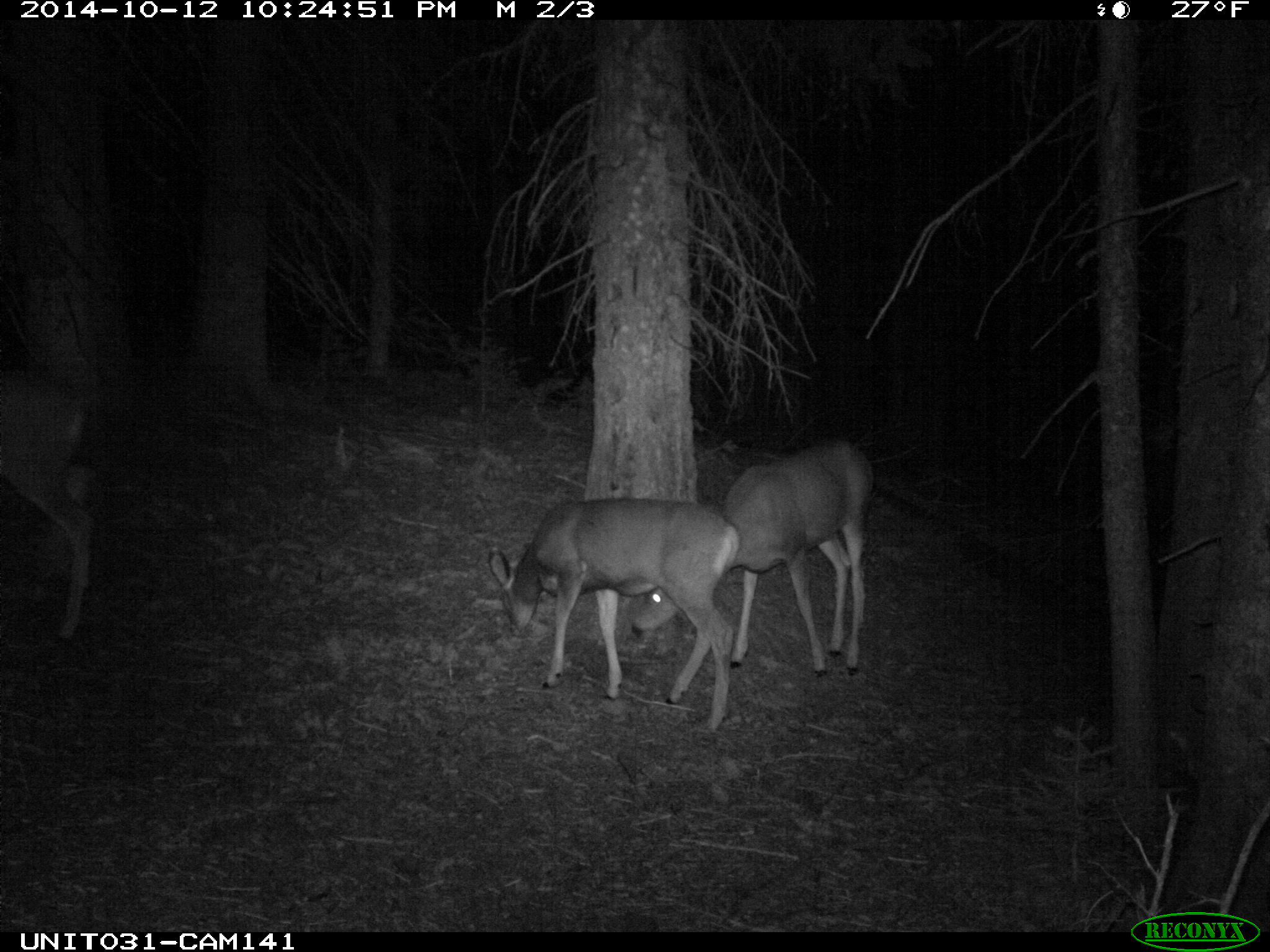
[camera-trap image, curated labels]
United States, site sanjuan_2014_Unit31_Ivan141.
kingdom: Animalia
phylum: Chordata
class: Mammalia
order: Artiodactyla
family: Cervidae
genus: Odocoileus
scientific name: Odocoileus hemionus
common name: mule deer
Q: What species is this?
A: Odocoileus hemionus (mule deer).